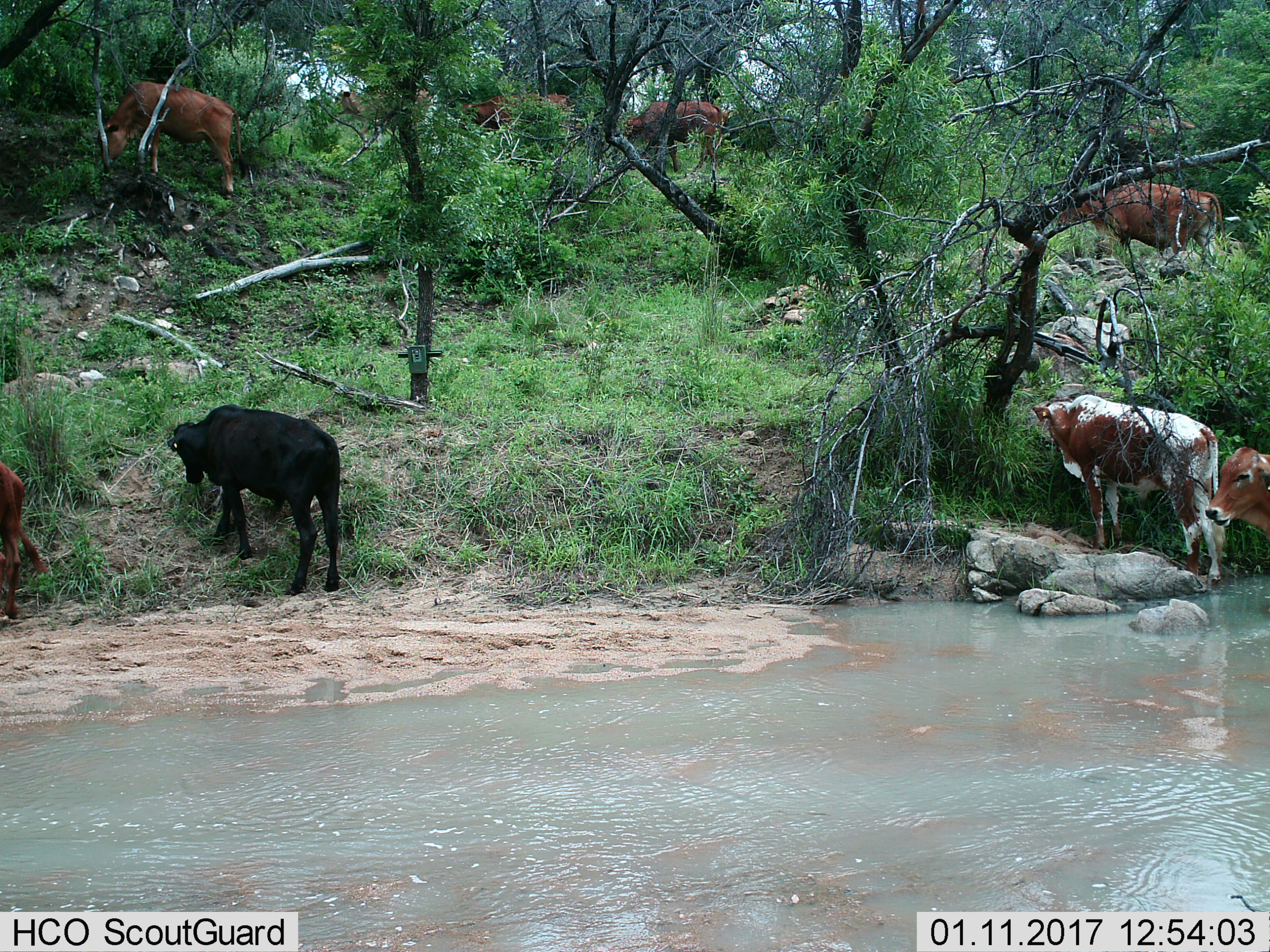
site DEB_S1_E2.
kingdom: Animalia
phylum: Chordata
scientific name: Vertebrata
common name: domestic animal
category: domesticanimal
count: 9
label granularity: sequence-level